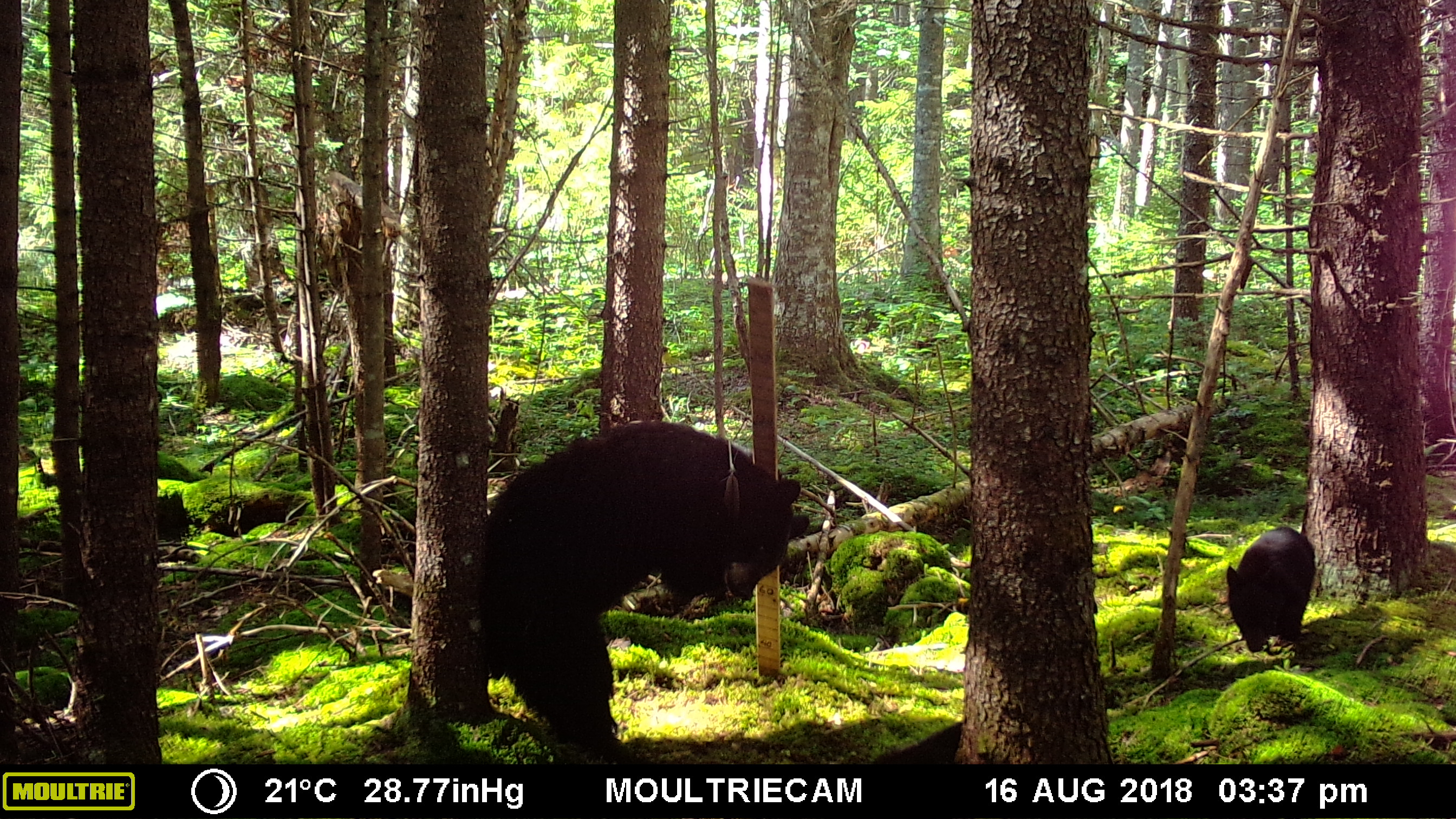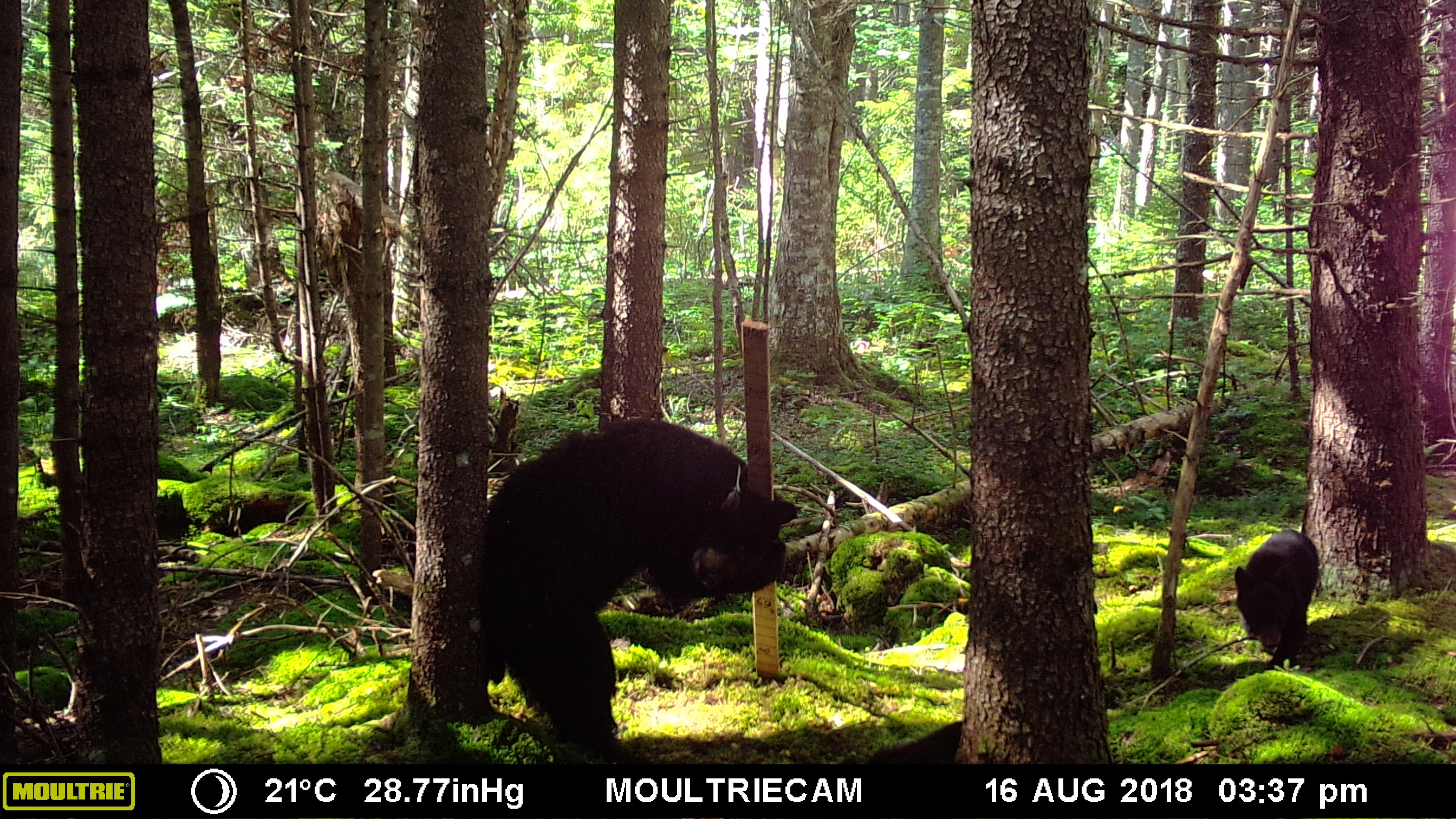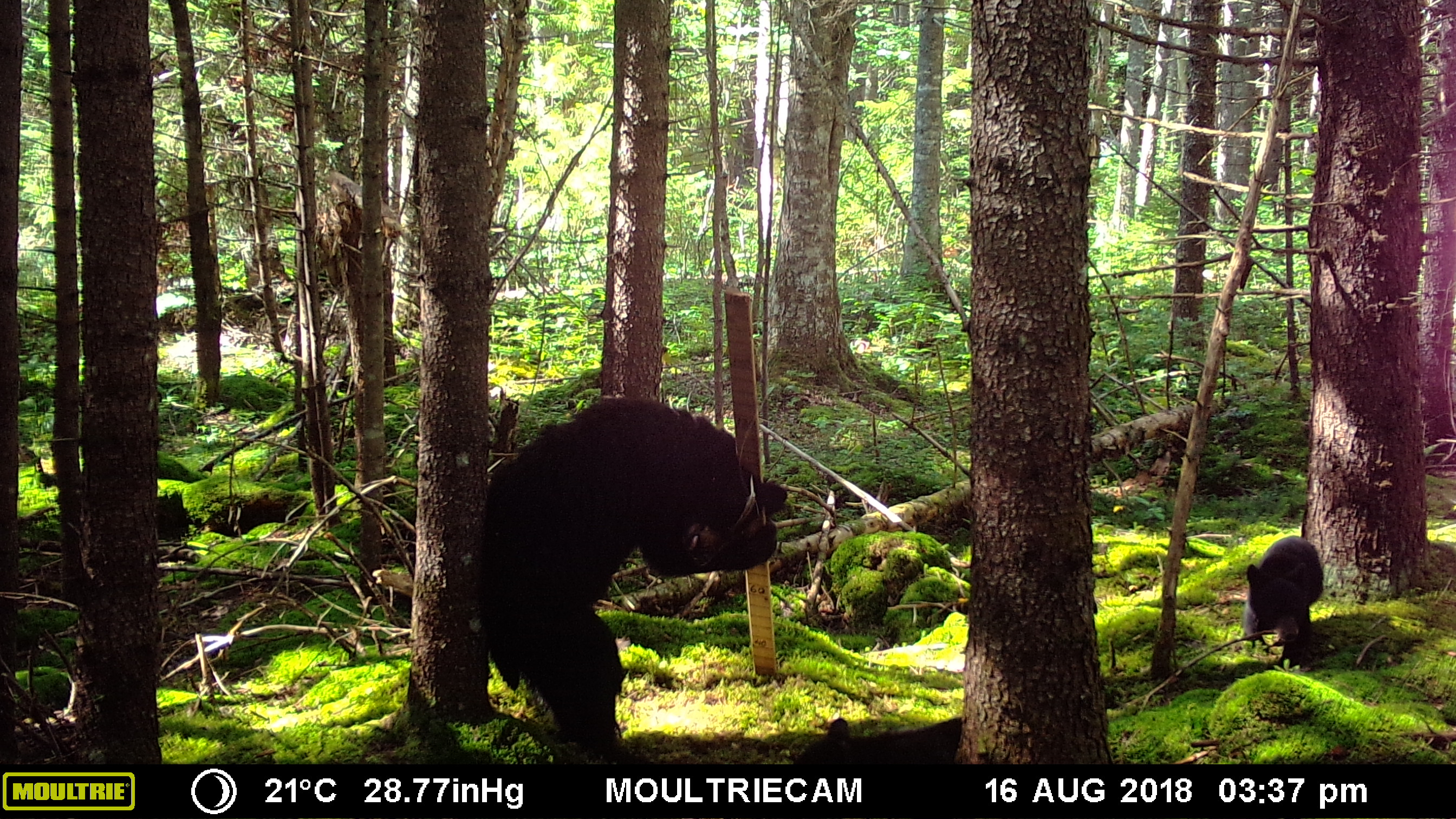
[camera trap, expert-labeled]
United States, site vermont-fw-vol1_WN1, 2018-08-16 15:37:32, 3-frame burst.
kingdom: Animalia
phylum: Chordata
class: Mammalia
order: Carnivora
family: Ursidae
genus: Ursus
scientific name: Ursus americanus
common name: black bear